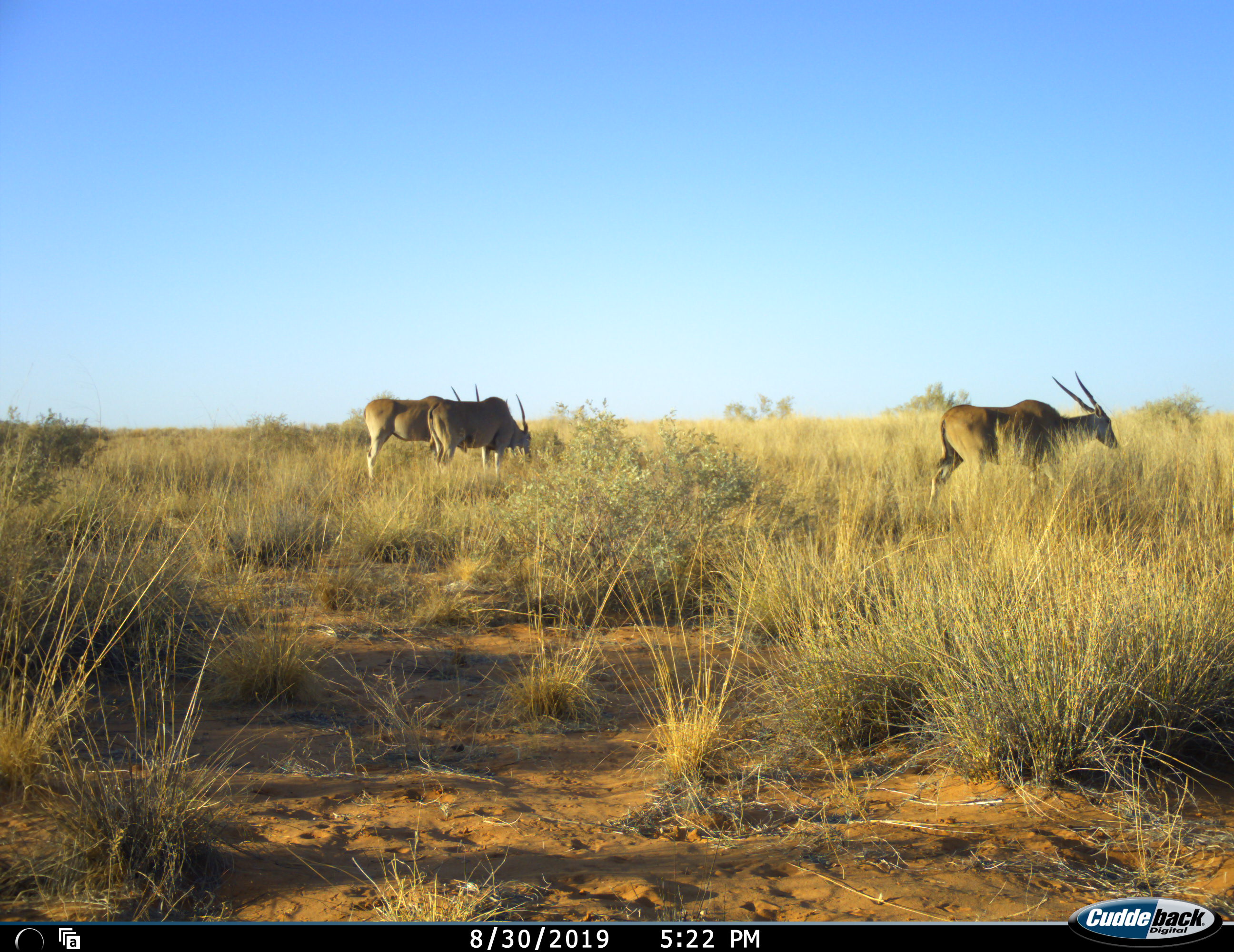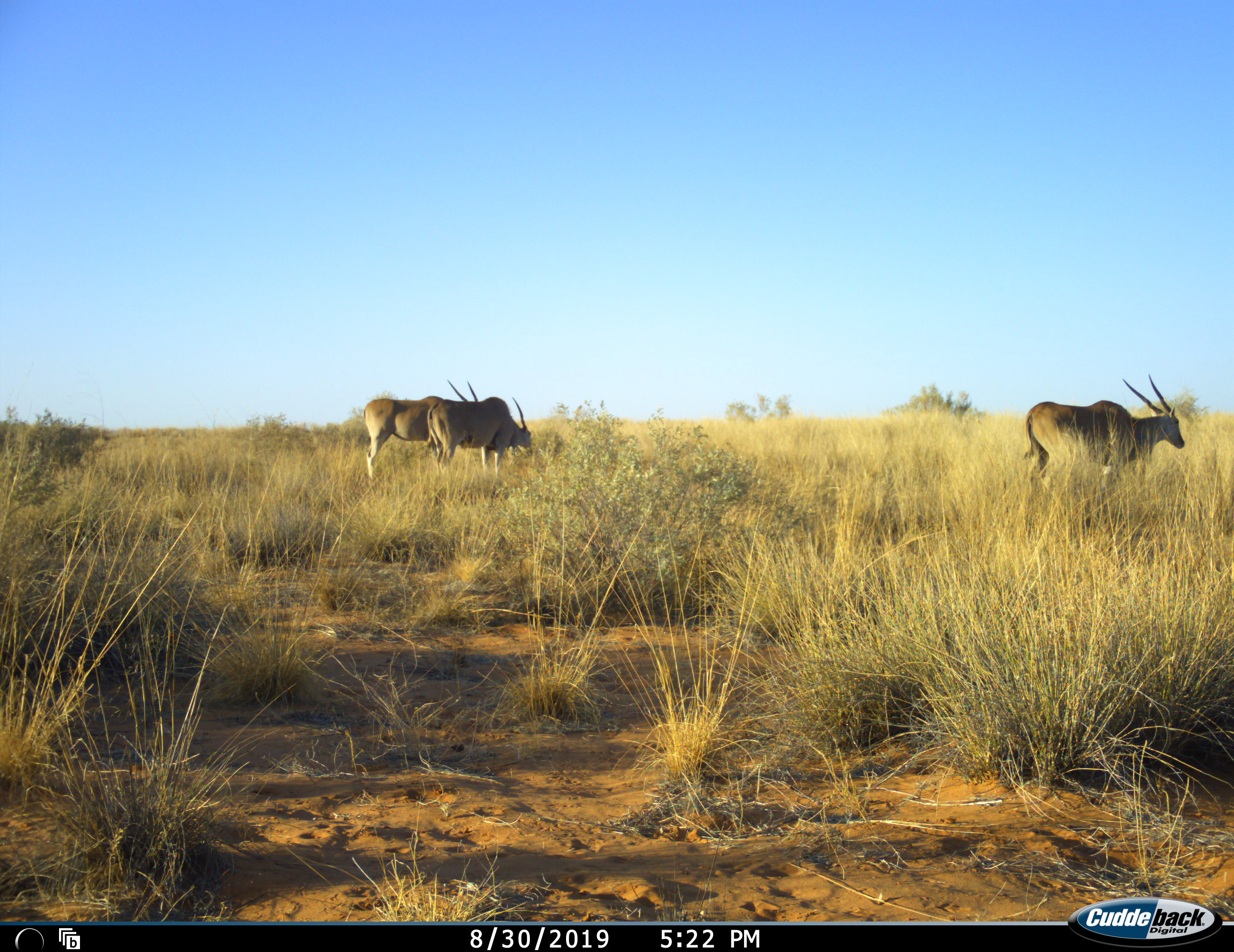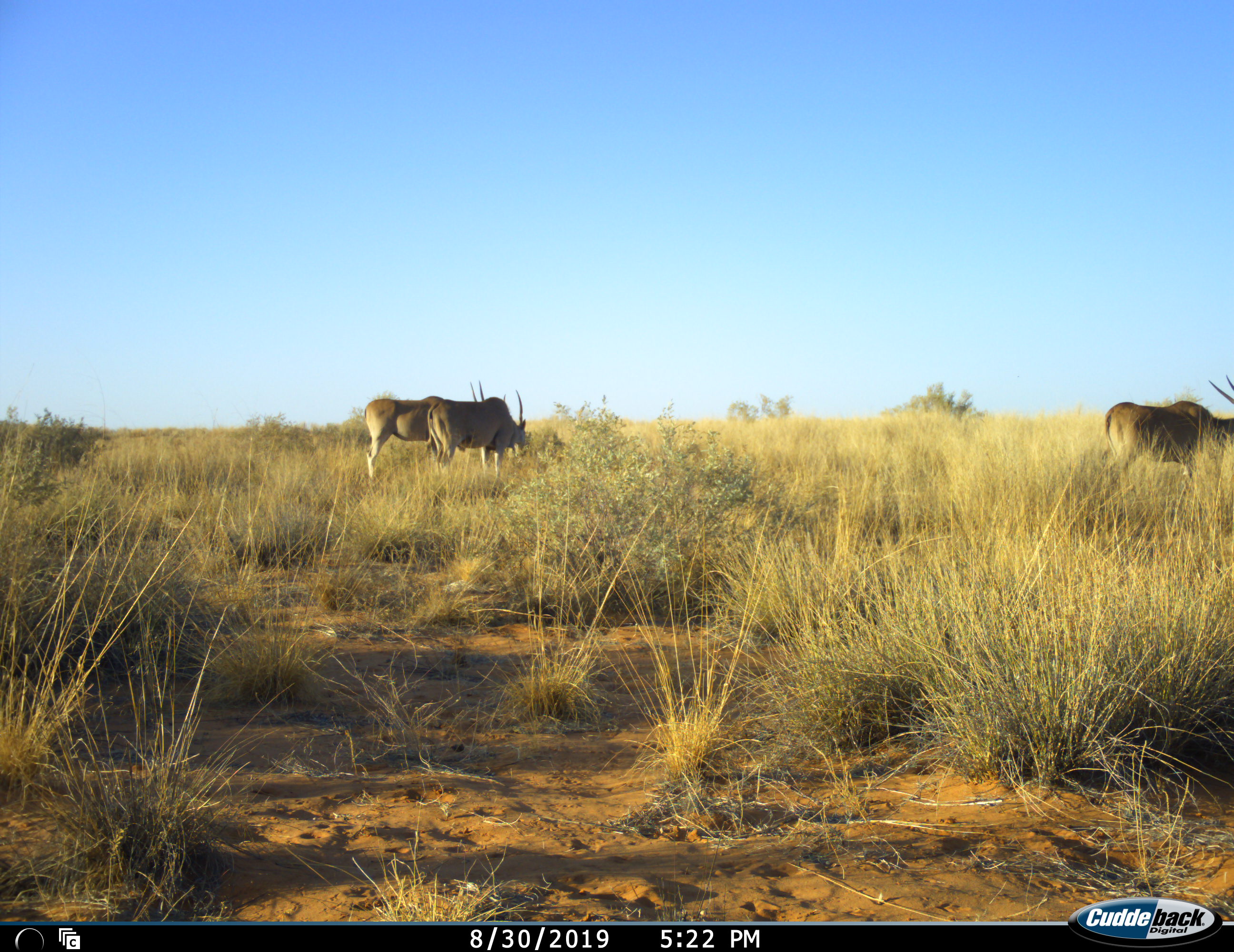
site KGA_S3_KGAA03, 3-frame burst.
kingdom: Animalia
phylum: Chordata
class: Mammalia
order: Artiodactyla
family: Bovidae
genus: Tragelaphus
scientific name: Tragelaphus oryx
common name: eland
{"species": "eland (Tragelaphus oryx)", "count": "3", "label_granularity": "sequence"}